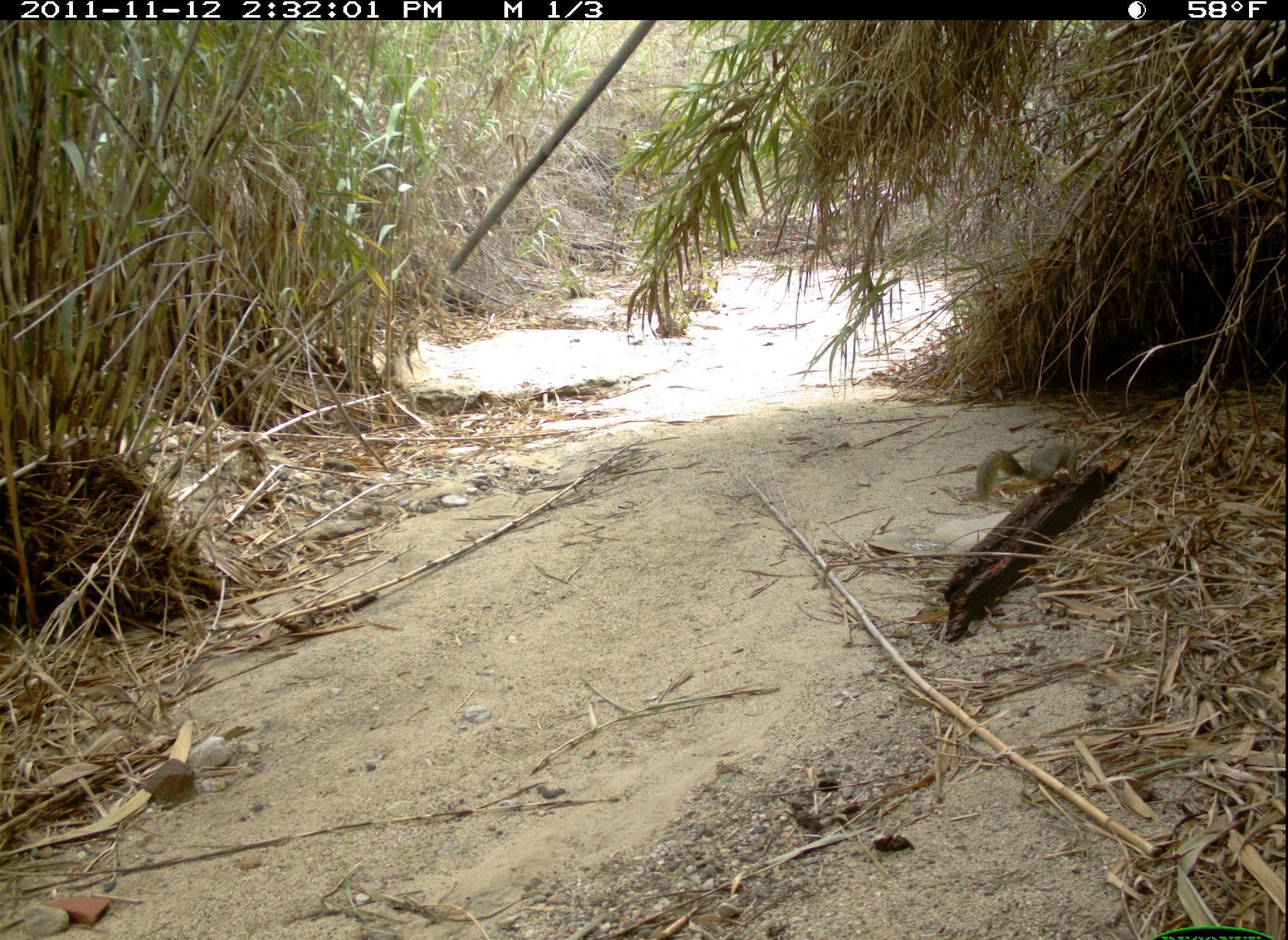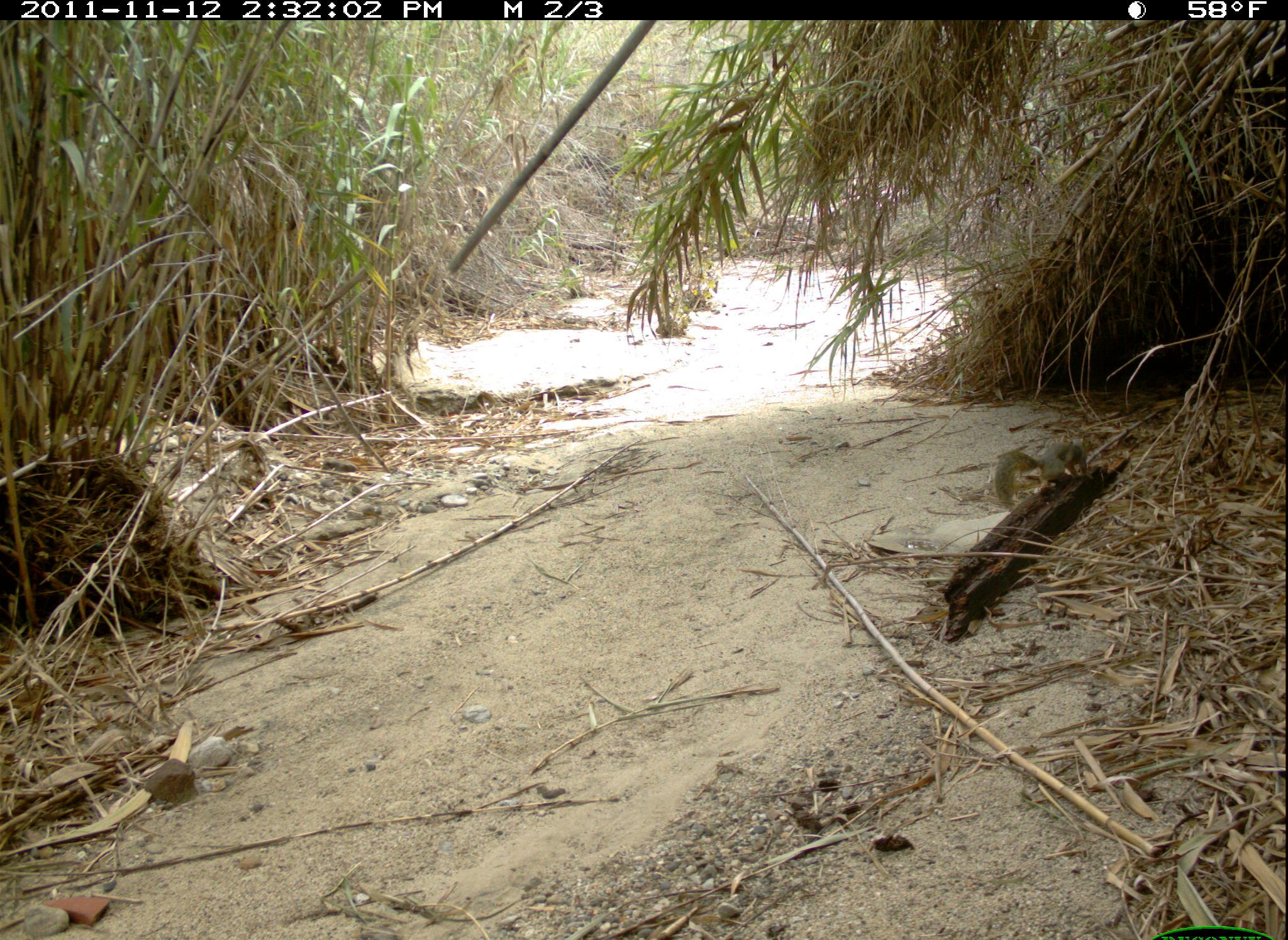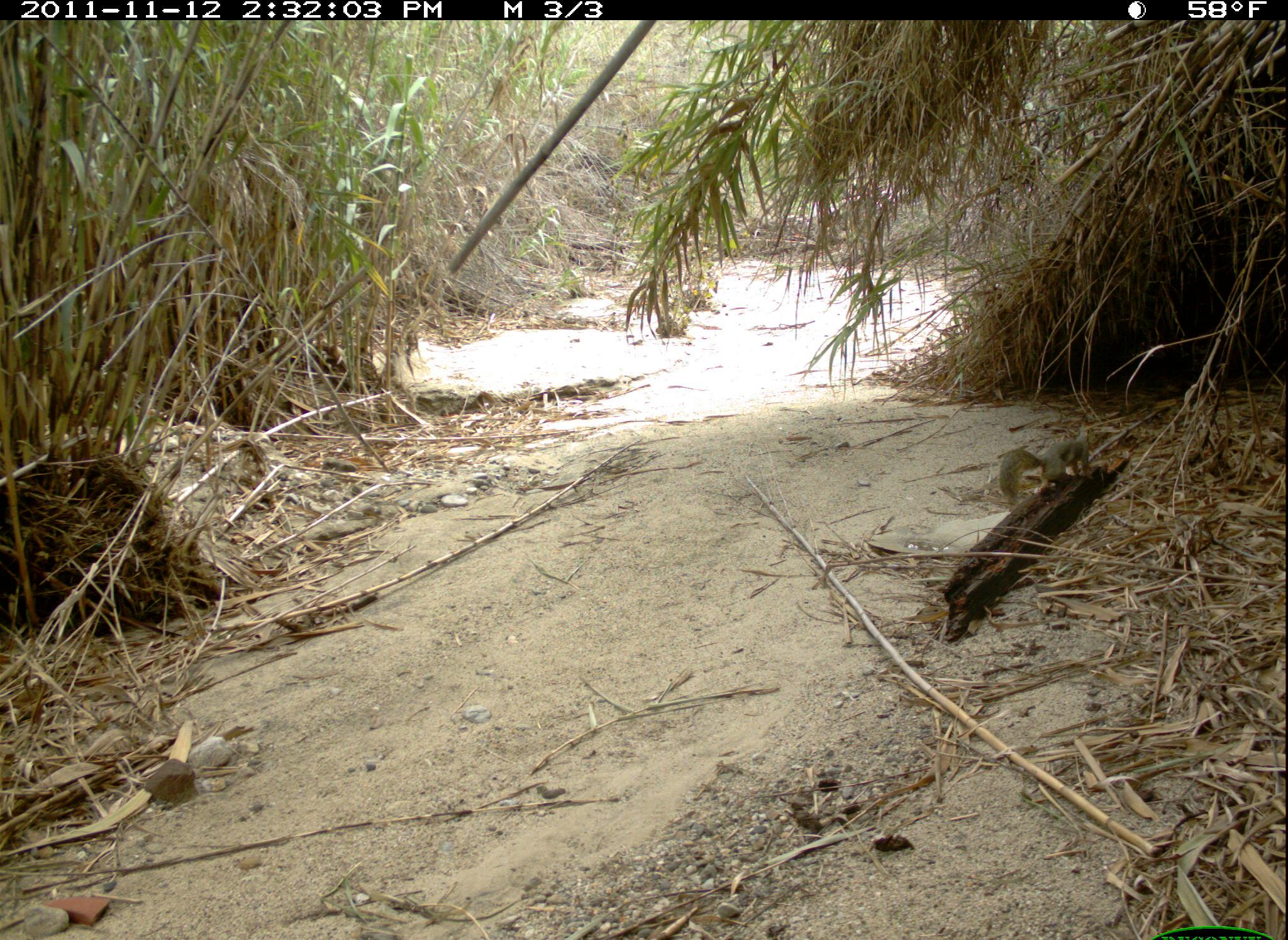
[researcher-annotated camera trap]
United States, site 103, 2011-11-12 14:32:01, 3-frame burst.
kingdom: Animalia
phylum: Chordata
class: Mammalia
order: Rodentia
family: Sciuridae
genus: Sciurus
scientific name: Sciurus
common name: squirrel